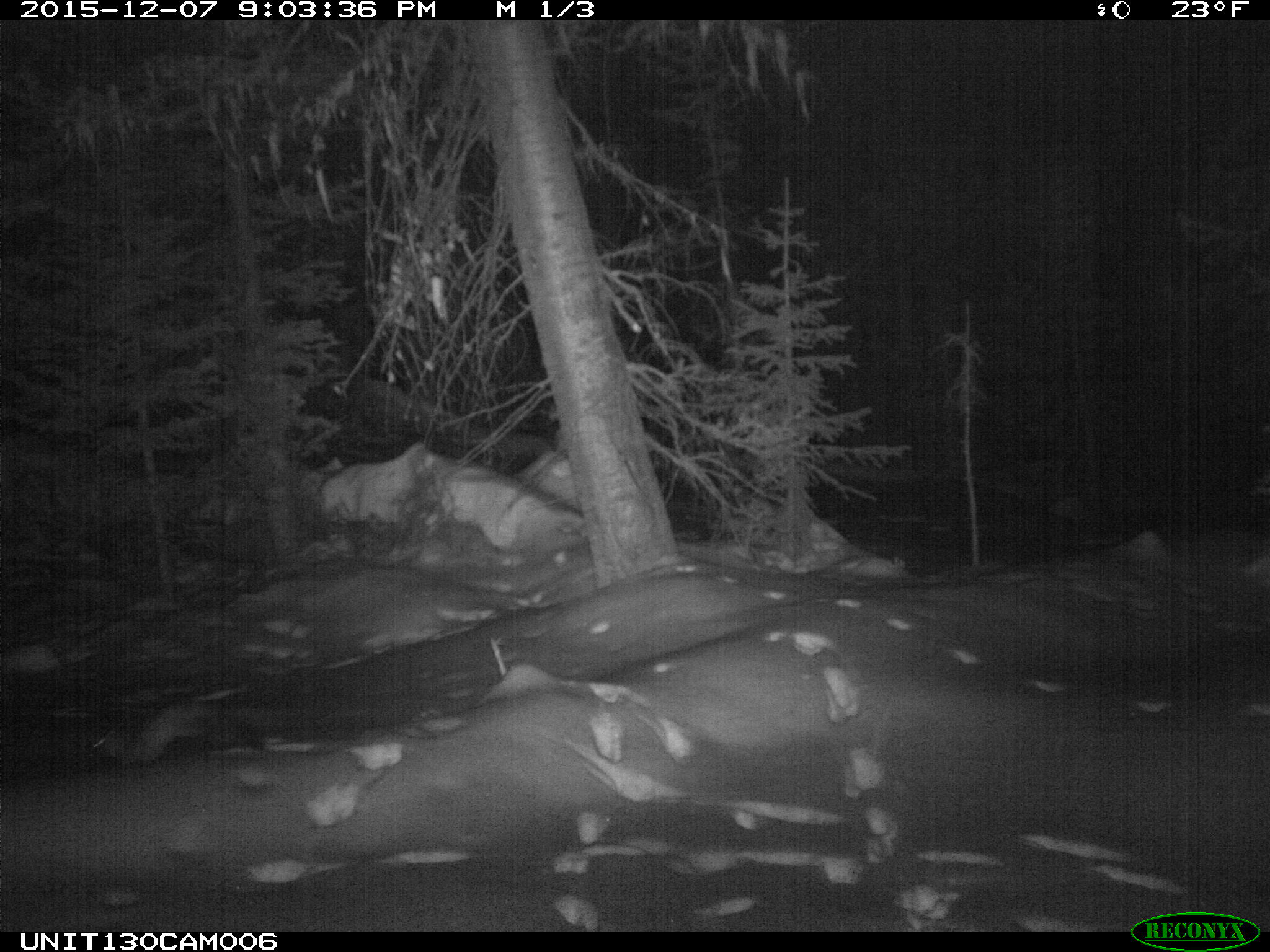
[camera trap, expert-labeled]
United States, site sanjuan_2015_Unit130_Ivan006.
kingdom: Animalia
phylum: Chordata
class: Mammalia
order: Carnivora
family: Mustelidae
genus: Martes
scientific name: Martes americana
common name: american marten